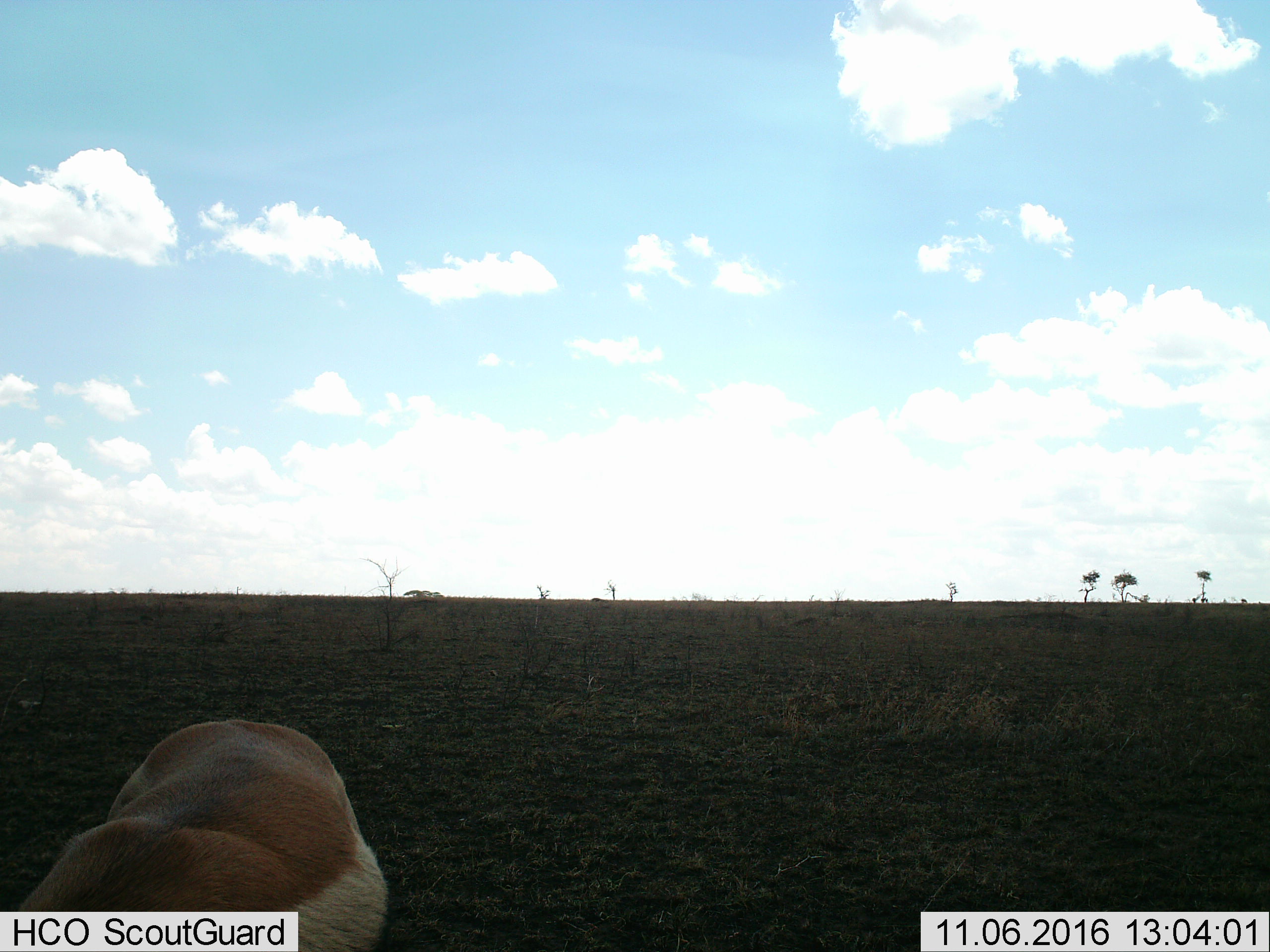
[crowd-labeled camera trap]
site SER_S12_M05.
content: unidentified animal